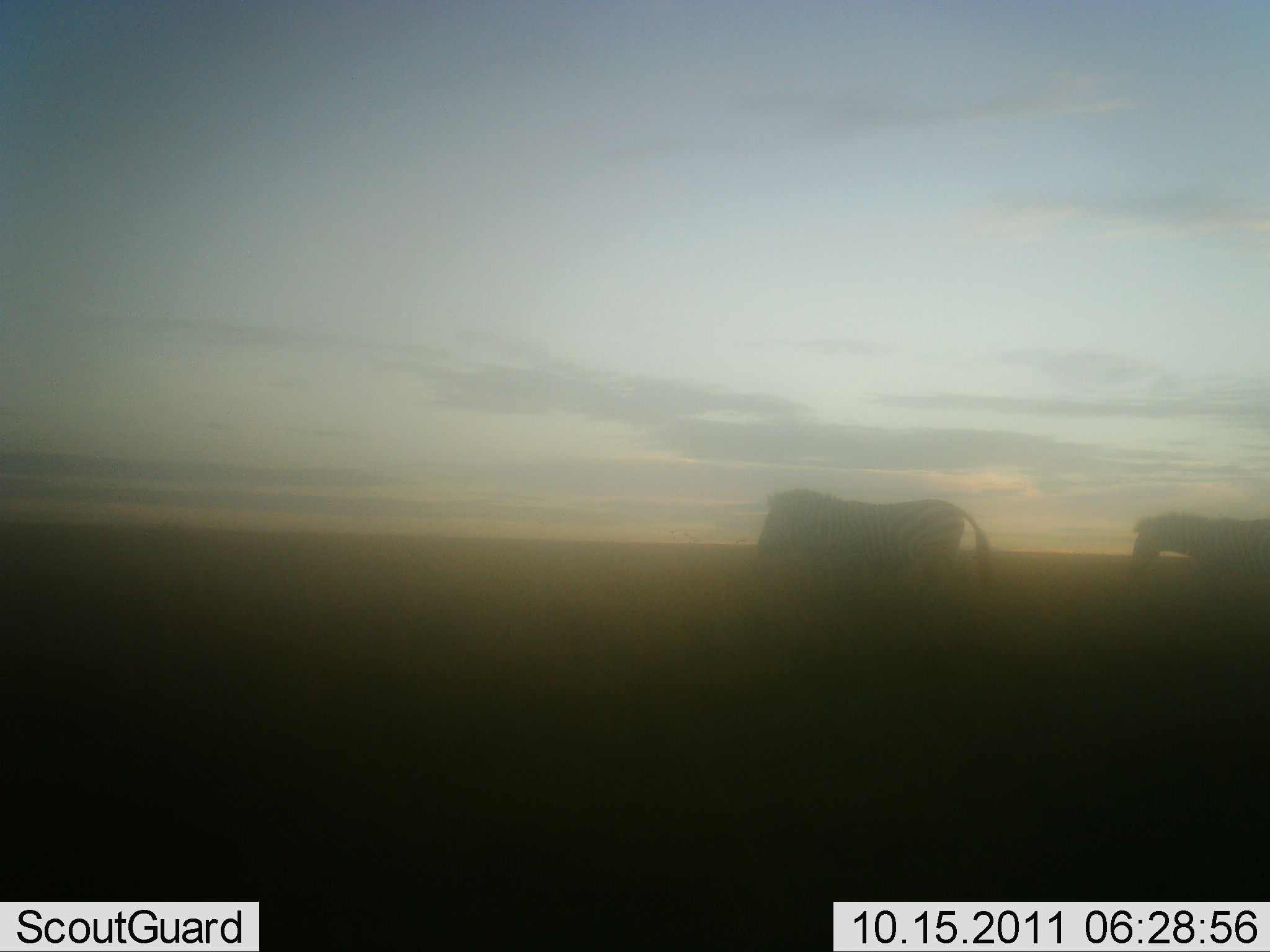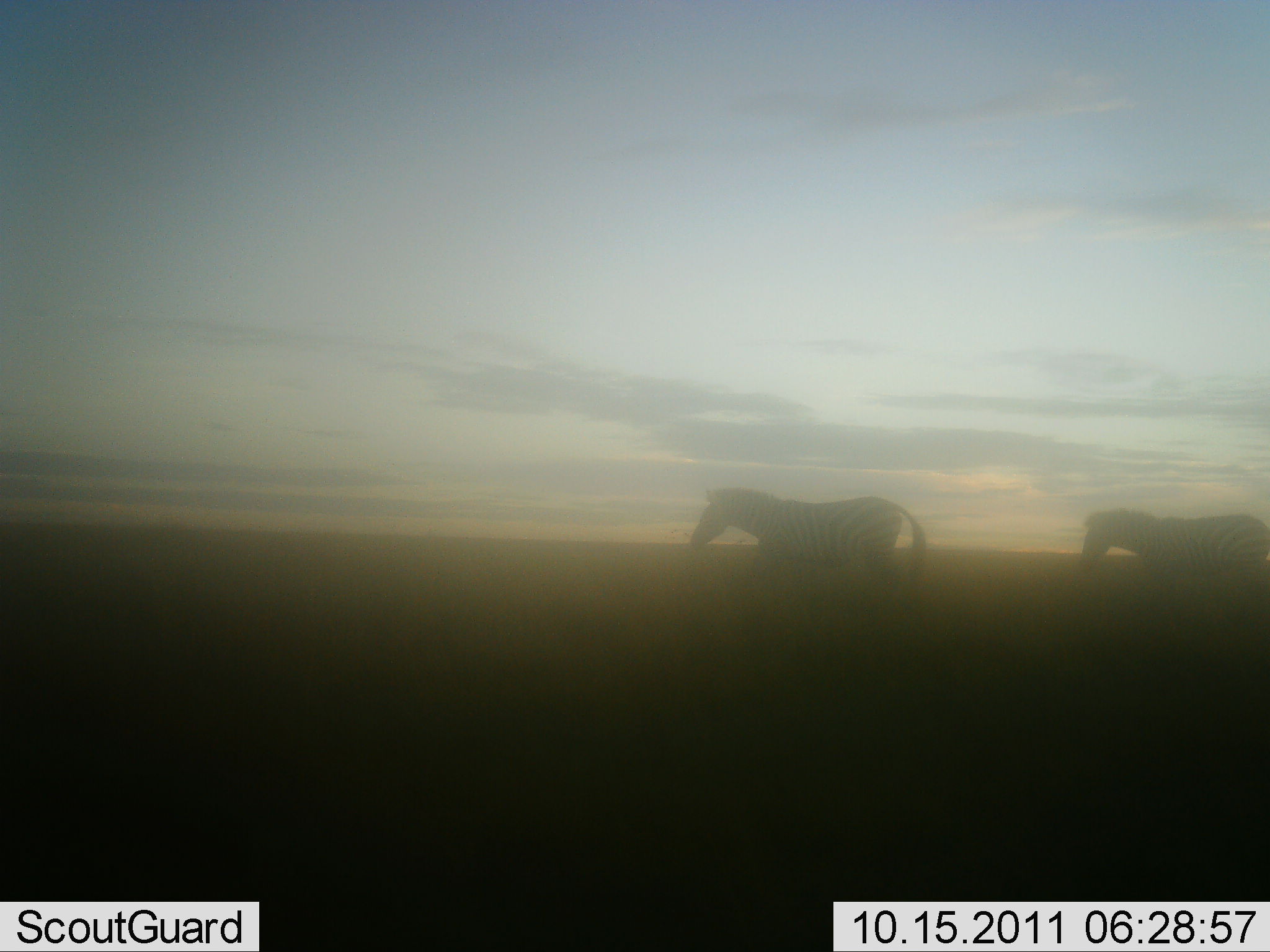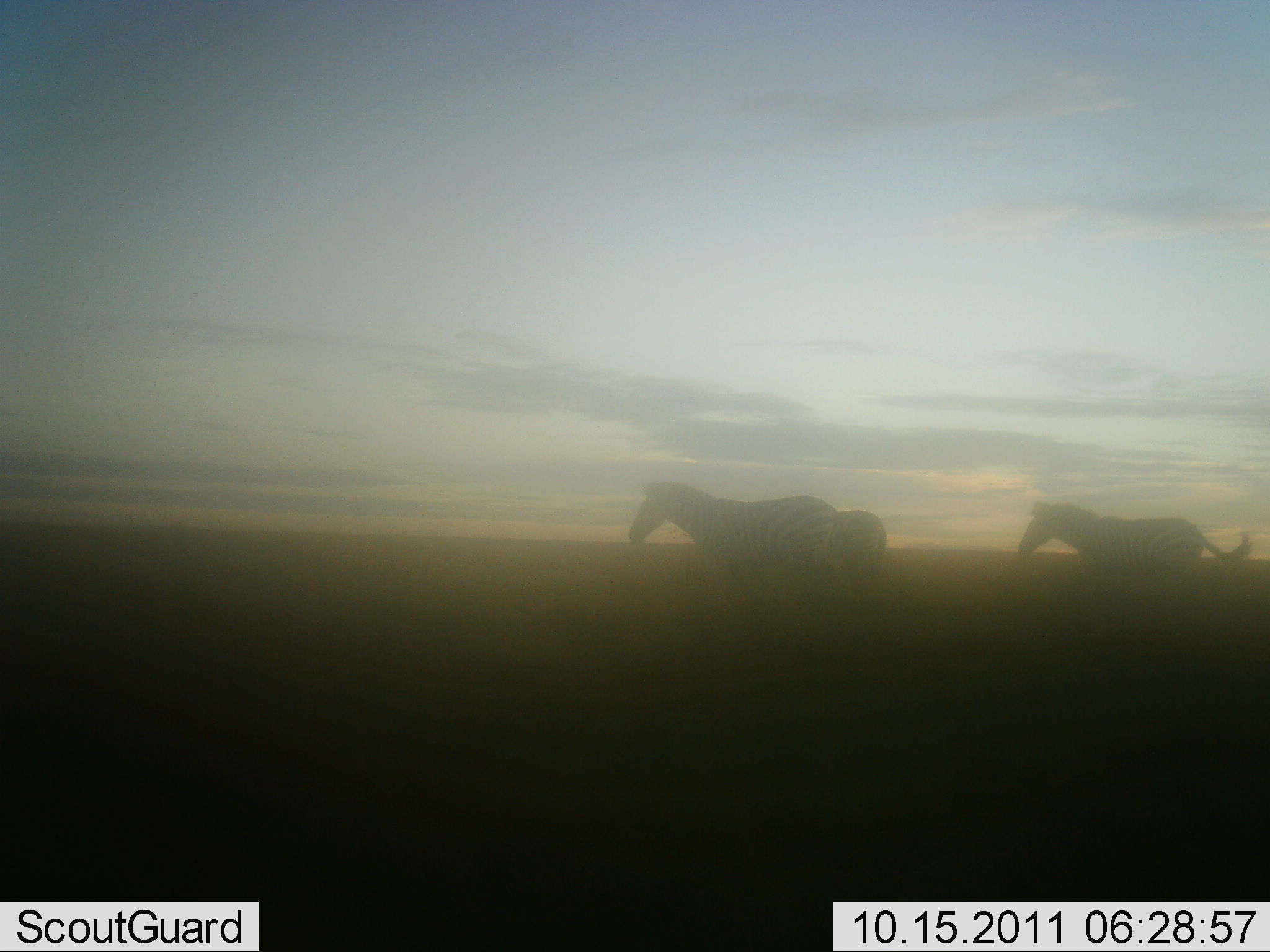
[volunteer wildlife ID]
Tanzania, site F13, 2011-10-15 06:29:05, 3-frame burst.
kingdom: Animalia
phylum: Chordata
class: Mammalia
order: Perissodactyla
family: Equidae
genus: Equus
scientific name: Equus quagga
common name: plains zebra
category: zebra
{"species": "zebra (plains zebra) (Equus quagga)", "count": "2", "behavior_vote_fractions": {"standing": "0%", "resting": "0%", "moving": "100%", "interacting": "0%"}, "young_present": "0%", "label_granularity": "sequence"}